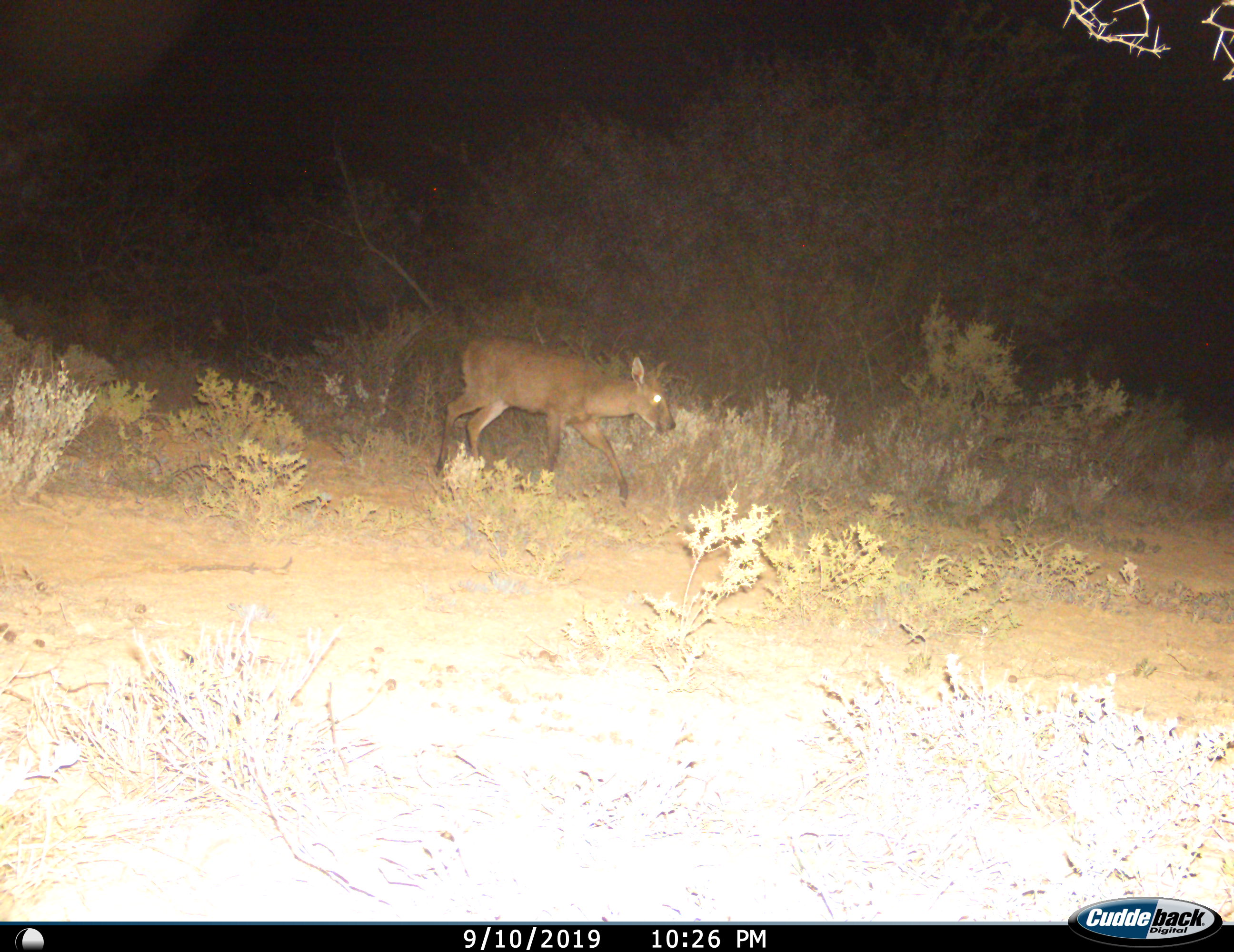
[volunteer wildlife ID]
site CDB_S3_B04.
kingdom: Animalia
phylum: Chordata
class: Mammalia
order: Artiodactyla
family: Bovidae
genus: Sylvicapra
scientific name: Sylvicapra grimmia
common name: common duiker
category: duikercommongrey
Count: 1.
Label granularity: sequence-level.